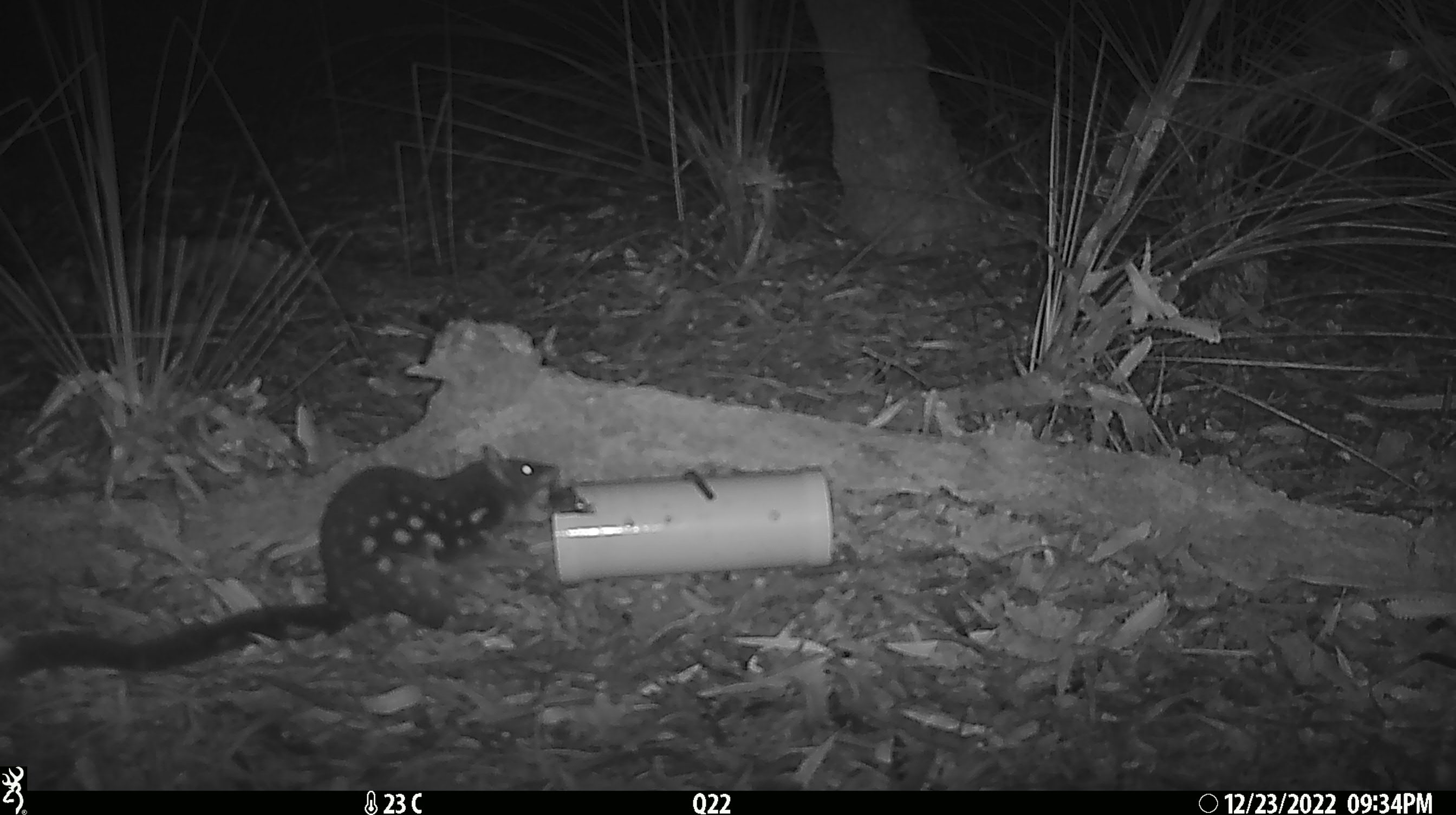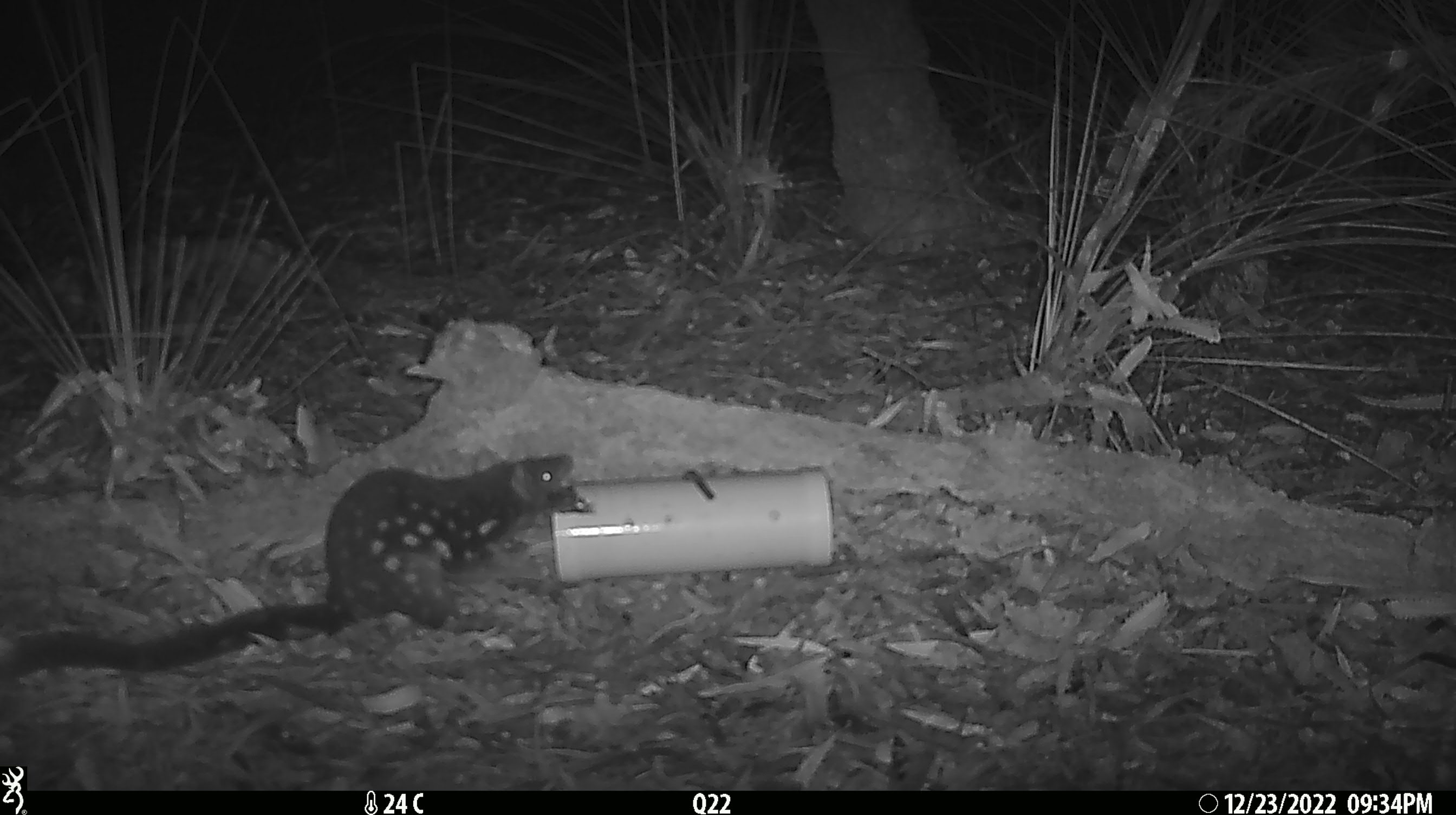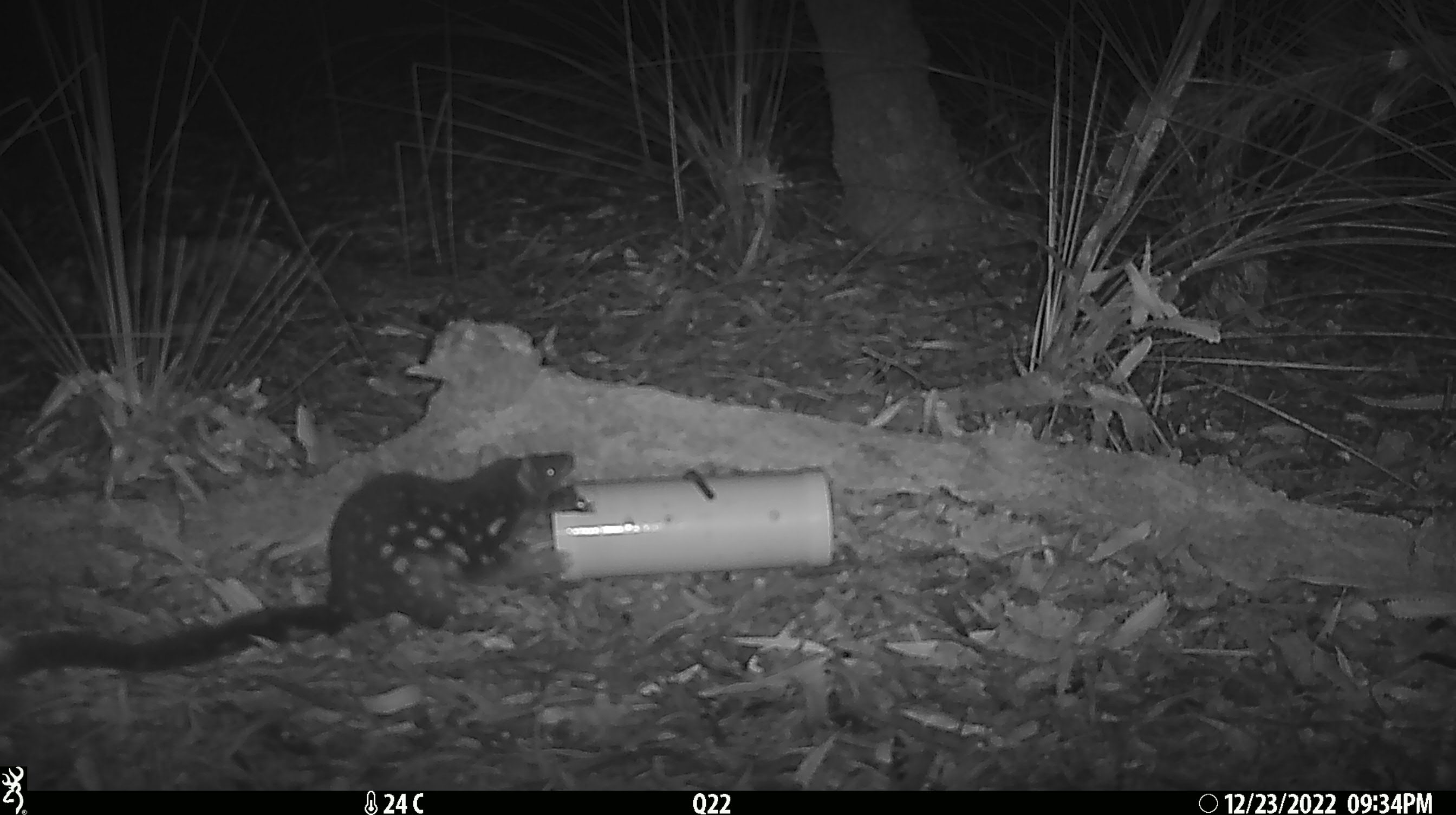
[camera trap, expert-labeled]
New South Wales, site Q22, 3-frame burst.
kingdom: Animalia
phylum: Chordata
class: Mammalia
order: Dasyuromorphia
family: Dasyuridae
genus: Dasyurus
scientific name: Dasyurus maculatus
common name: spotted-tailed quoll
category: quoll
Quoll (spotted-tailed quoll) (Dasyurus maculatus).